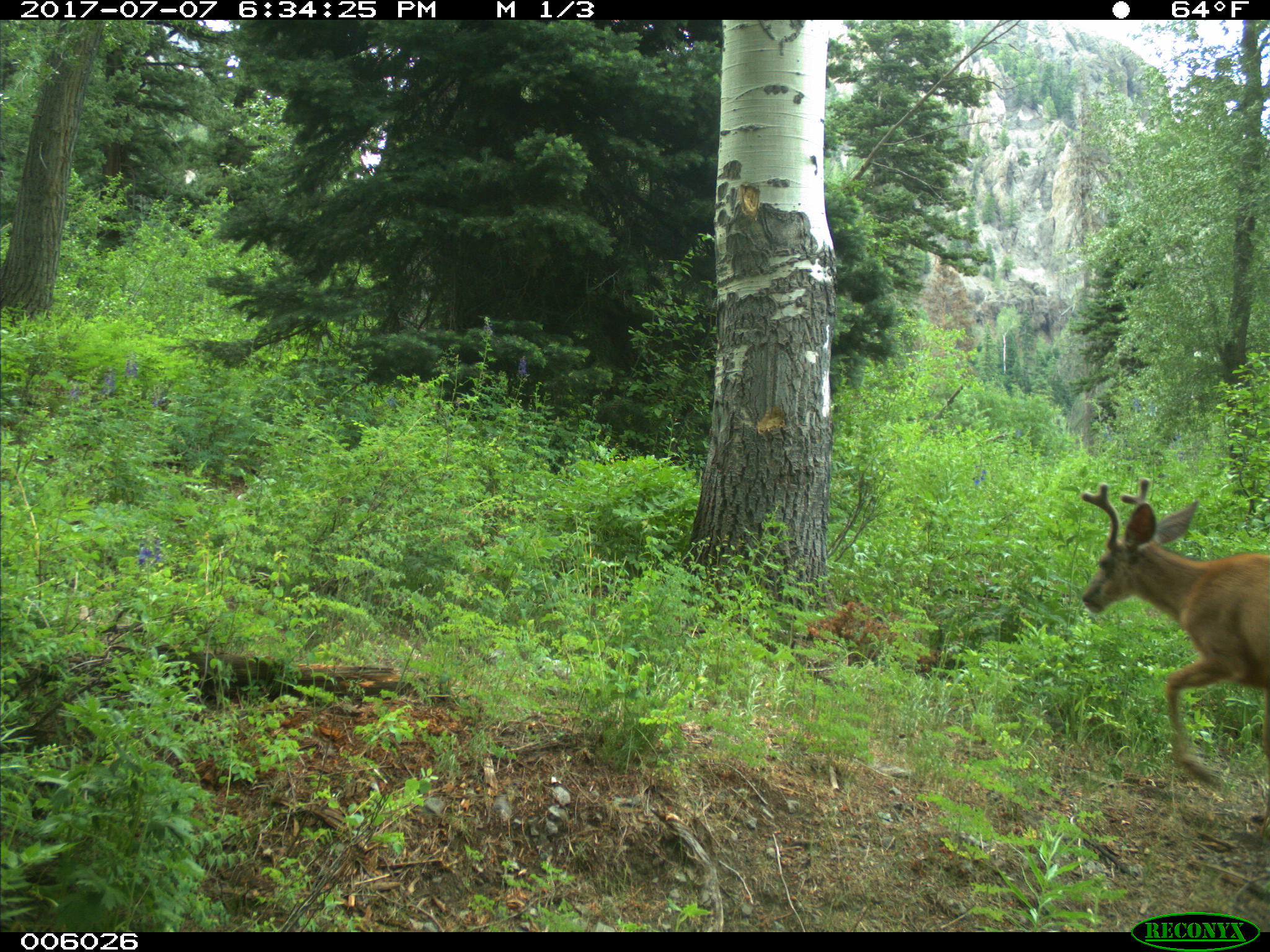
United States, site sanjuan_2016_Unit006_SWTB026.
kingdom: Animalia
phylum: Chordata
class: Mammalia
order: Artiodactyla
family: Cervidae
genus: Odocoileus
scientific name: Odocoileus hemionus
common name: mule deer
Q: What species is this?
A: Odocoileus hemionus (mule deer).